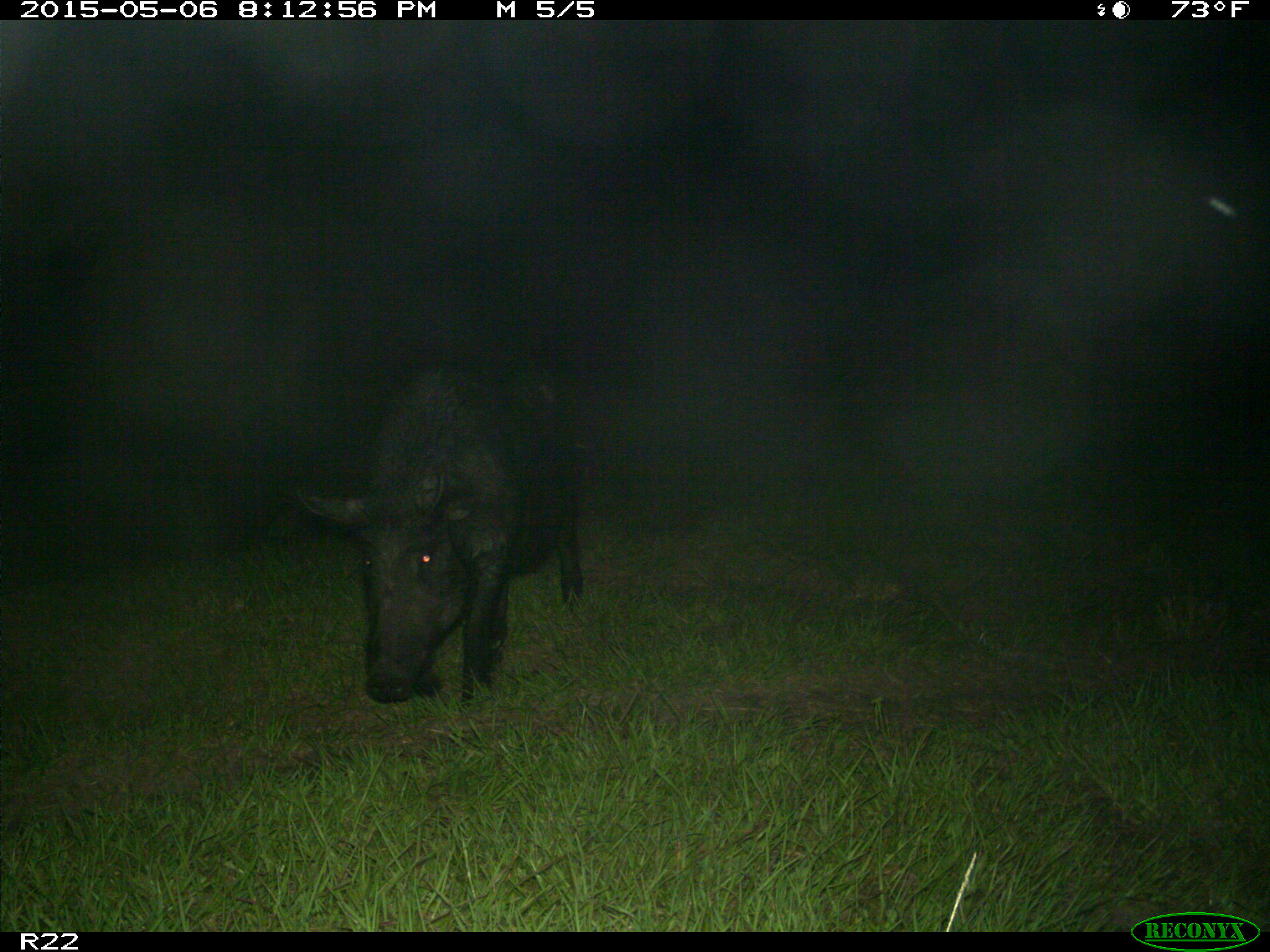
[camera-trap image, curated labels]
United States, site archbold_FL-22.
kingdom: Animalia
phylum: Chordata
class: Mammalia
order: Artiodactyla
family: Suidae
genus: Sus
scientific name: Sus scrofa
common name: wild boar